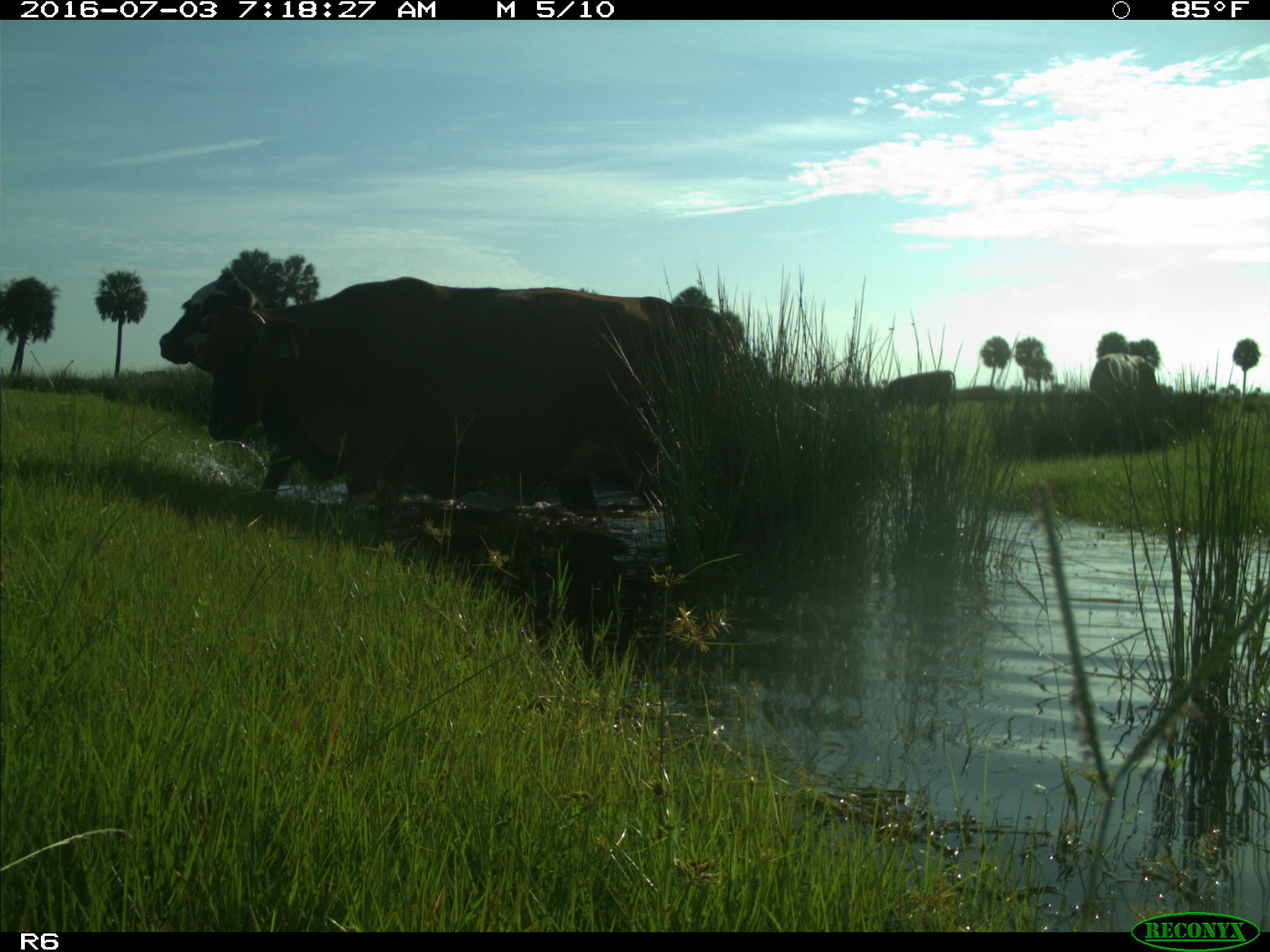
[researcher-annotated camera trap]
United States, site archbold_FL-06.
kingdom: Animalia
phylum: Chordata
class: Mammalia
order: Artiodactyla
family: Bovidae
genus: Bos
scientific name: Bos taurus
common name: domestic cow